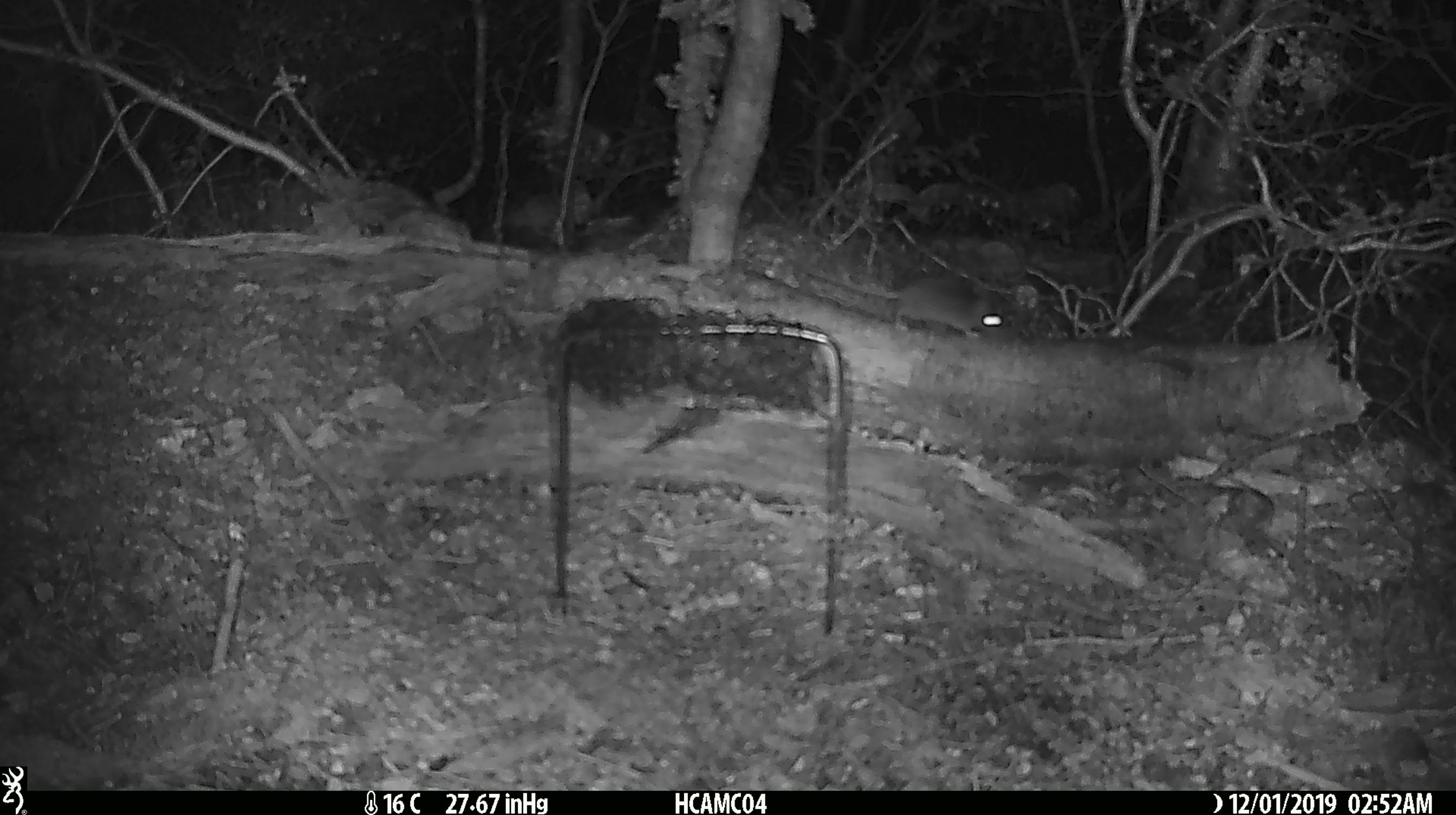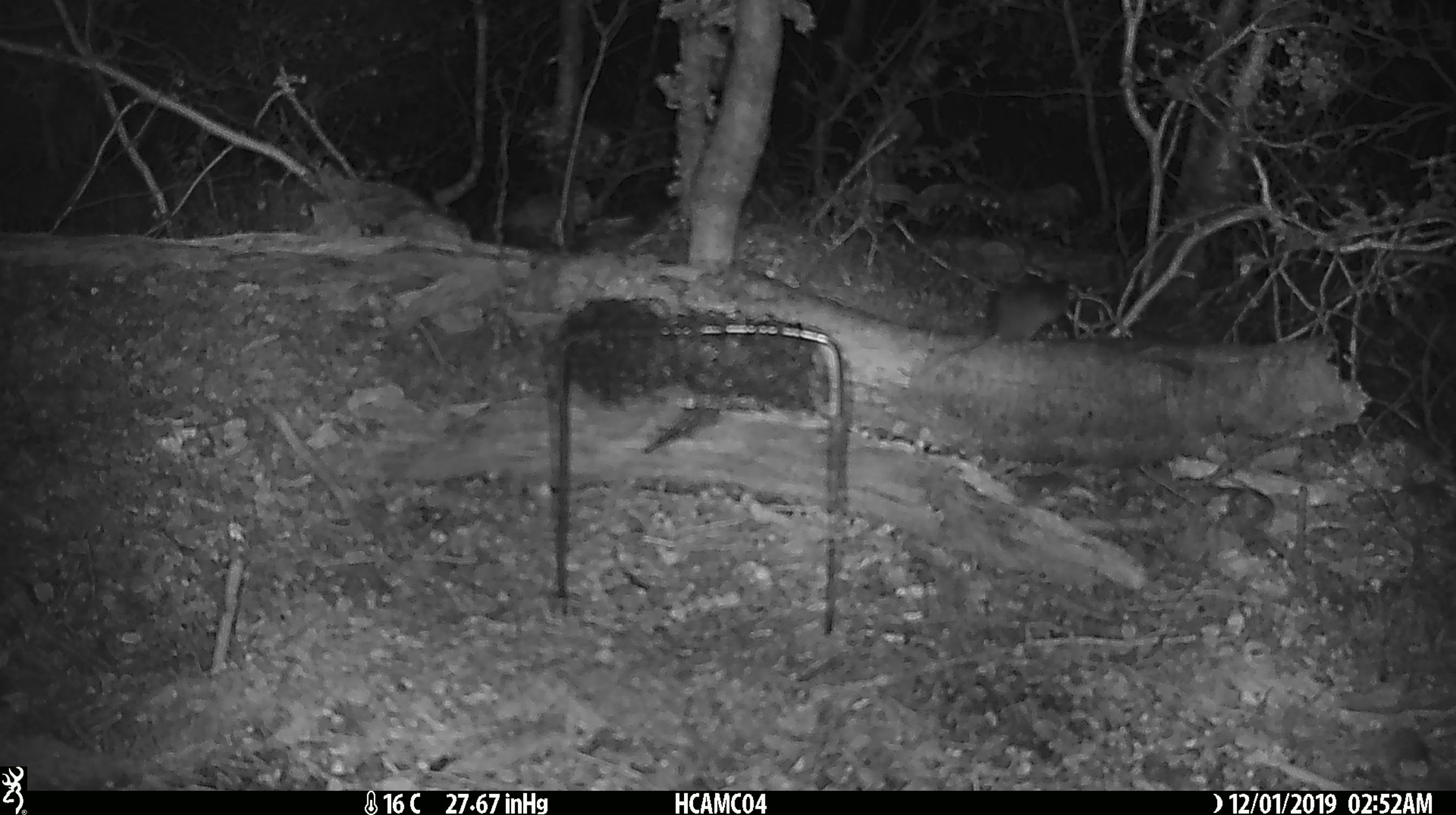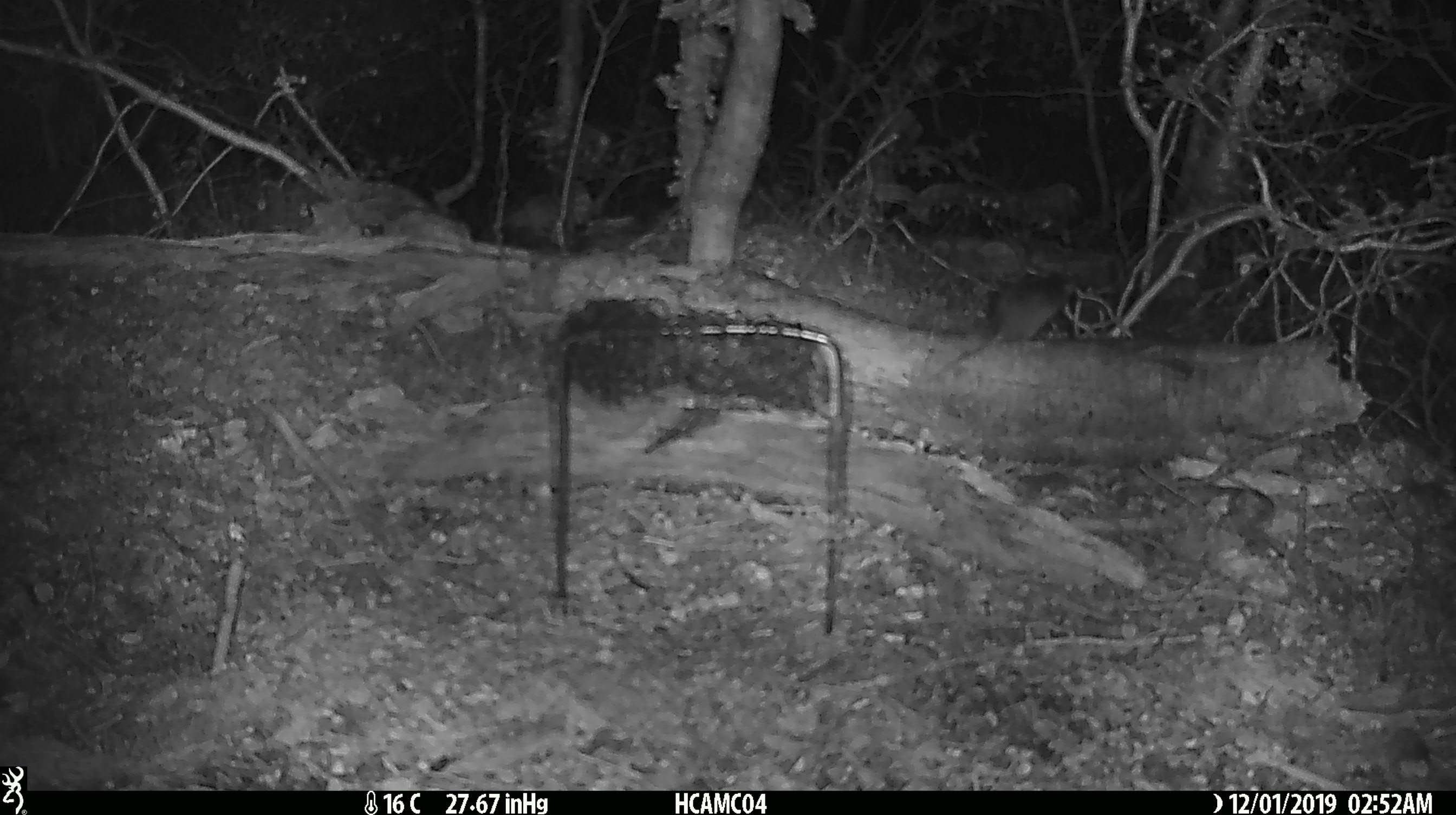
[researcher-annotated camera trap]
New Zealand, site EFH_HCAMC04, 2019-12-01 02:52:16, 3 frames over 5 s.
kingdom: Animalia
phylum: Chordata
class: Mammalia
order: Rodentia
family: Muridae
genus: Mus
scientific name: Mus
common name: mouse